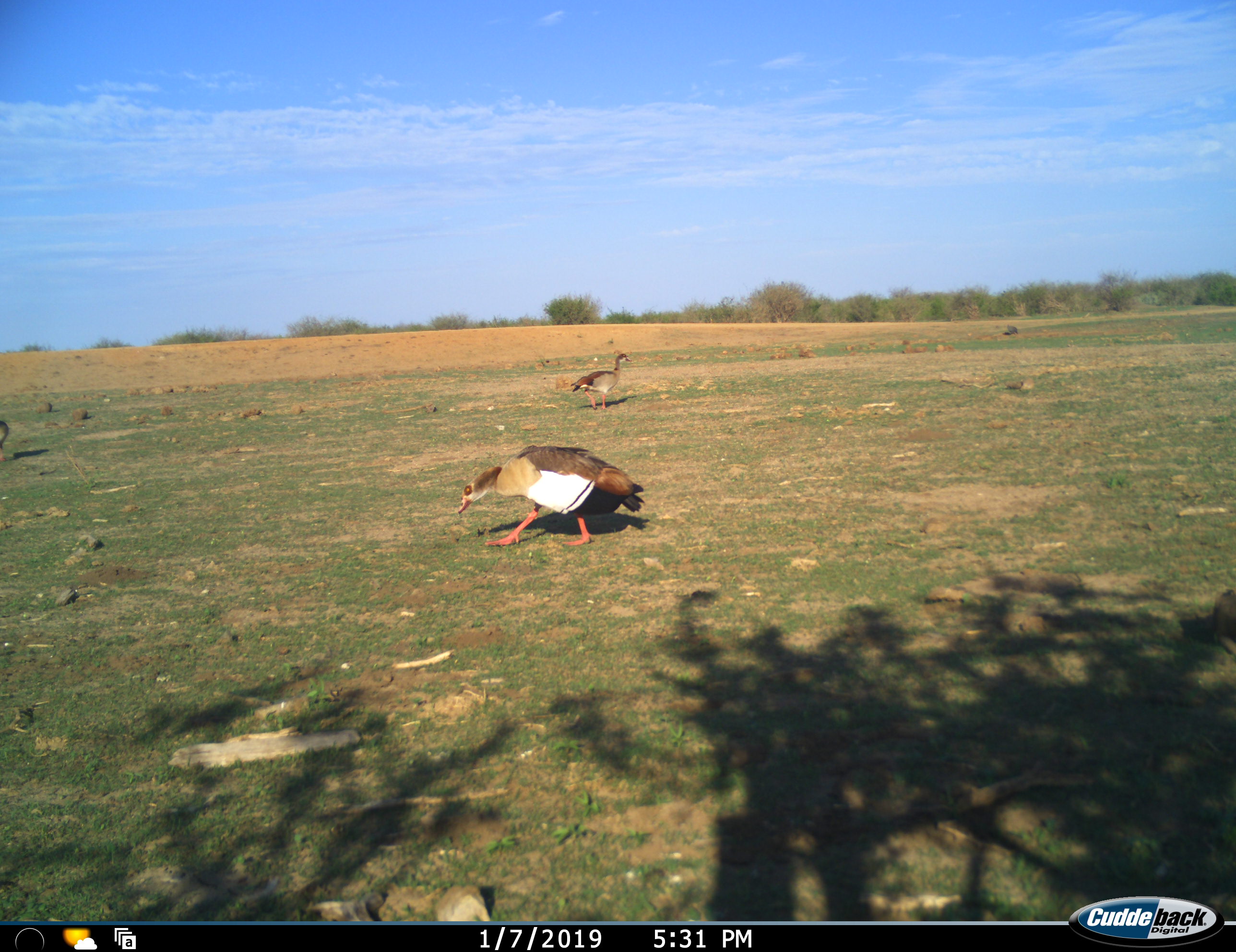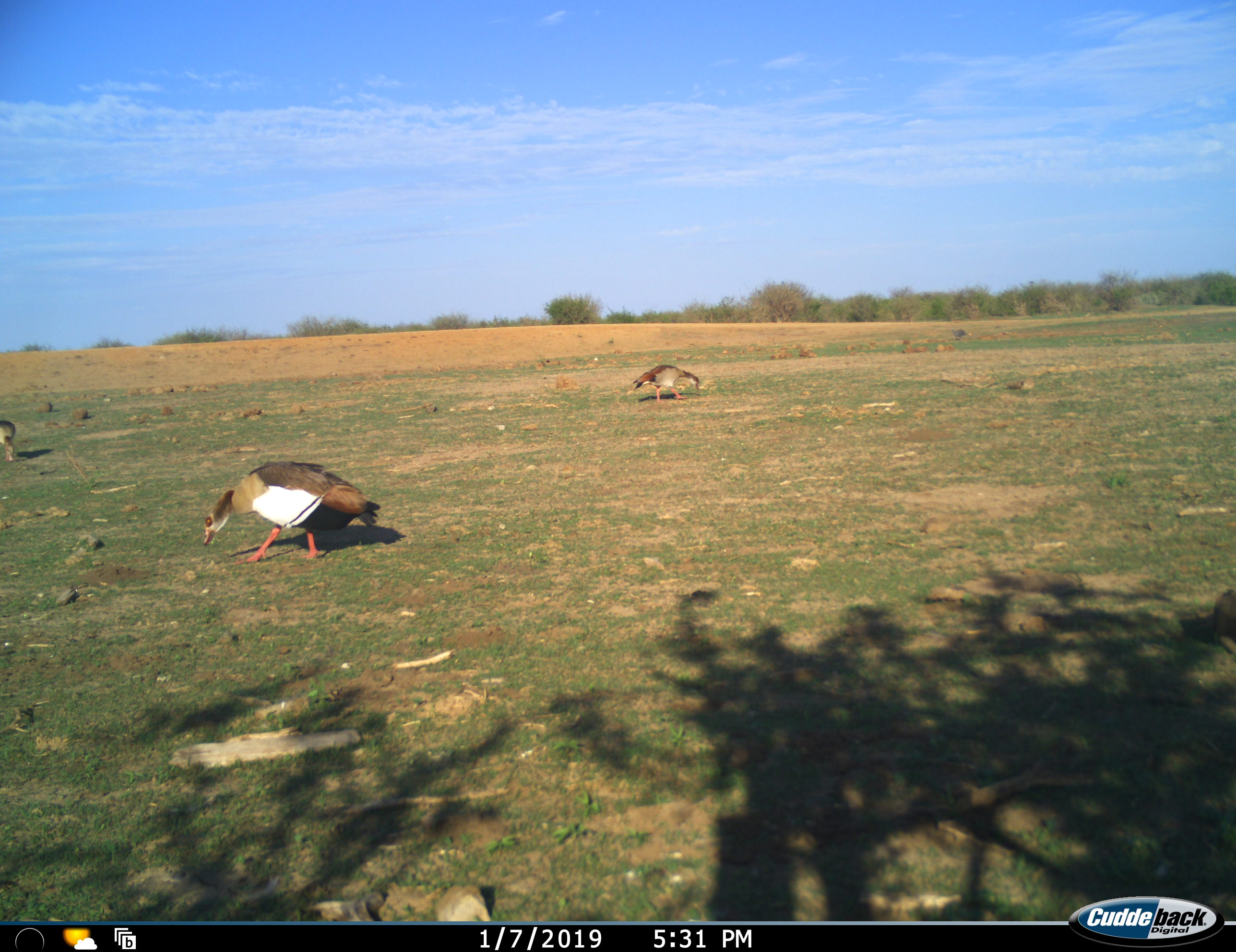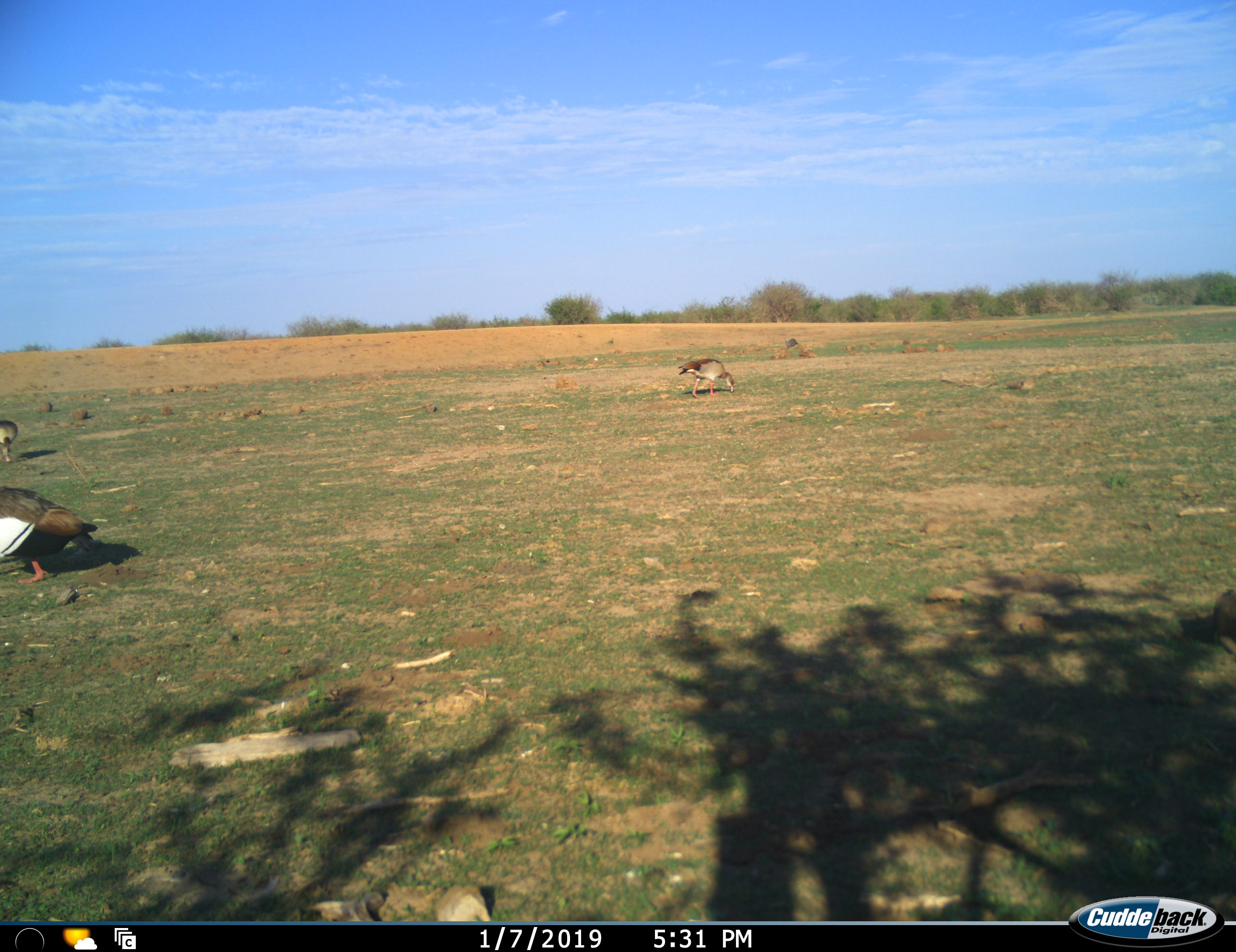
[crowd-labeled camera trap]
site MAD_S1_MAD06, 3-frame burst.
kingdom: Animalia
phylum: Chordata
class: Aves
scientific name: Aves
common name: bird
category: birdother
Birdother (bird) (Aves), count 4. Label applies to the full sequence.